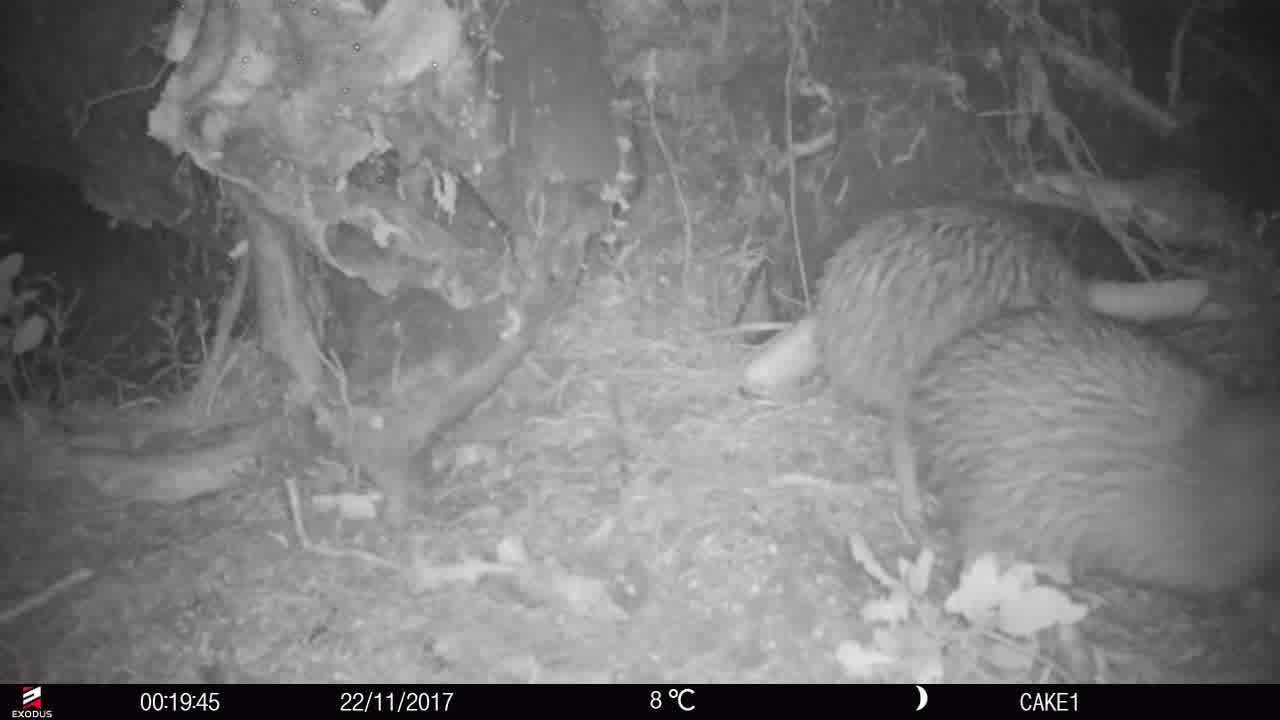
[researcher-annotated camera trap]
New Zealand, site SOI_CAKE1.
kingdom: Animalia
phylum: Chordata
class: Aves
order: Apterygiformes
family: Apterygidae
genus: Apteryx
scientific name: Apteryx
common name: kiwi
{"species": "kiwi (Apteryx)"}